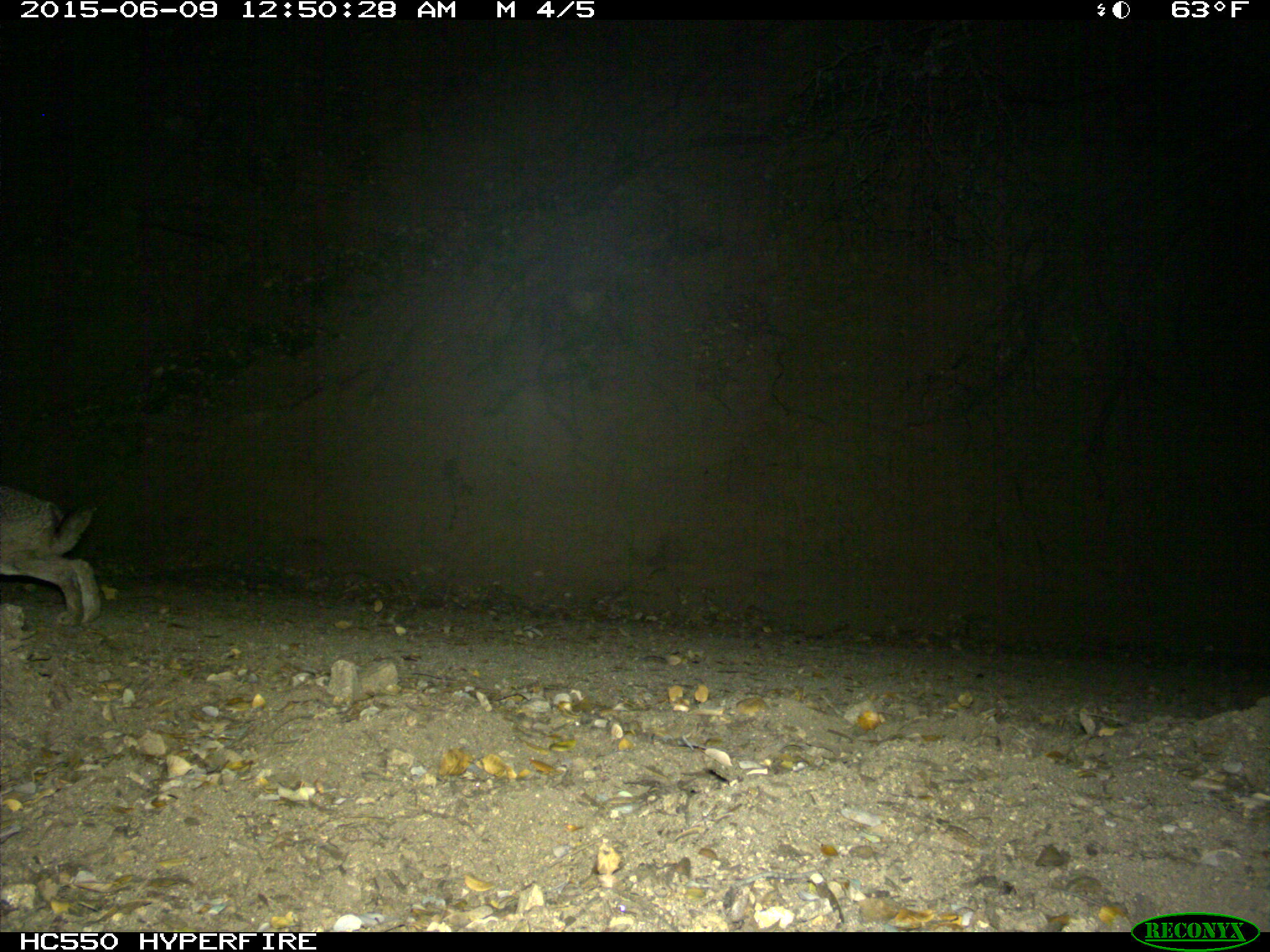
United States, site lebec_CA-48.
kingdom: Animalia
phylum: Chordata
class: Mammalia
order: Lagomorpha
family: Leporidae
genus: Lepus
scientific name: Lepus californicus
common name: black-tailed jackrabbit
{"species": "Lepus californicus (black-tailed jackrabbit)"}